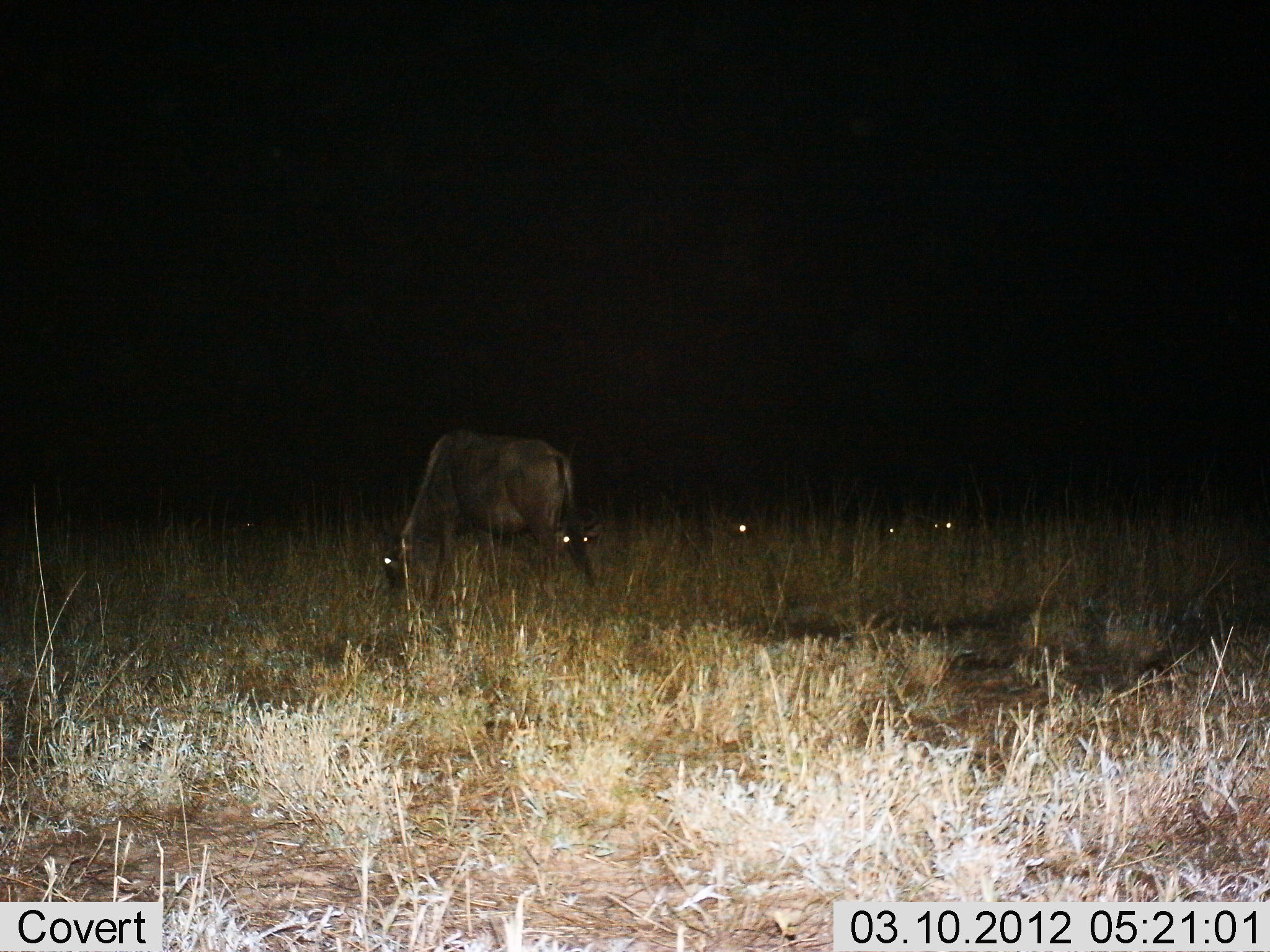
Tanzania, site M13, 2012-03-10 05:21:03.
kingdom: Animalia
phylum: Chordata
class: Mammalia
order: Artiodactyla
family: Bovidae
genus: Connochaetes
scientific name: Connochaetes taurinus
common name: blue wildebeest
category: wildebeest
Wildebeest (blue wildebeest) (Connochaetes taurinus), count 4. Behavior (volunteer vote fractions): standing 39%, resting 22%, moving 0%, interacting 0%. Young present (vote fraction): 0%. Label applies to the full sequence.